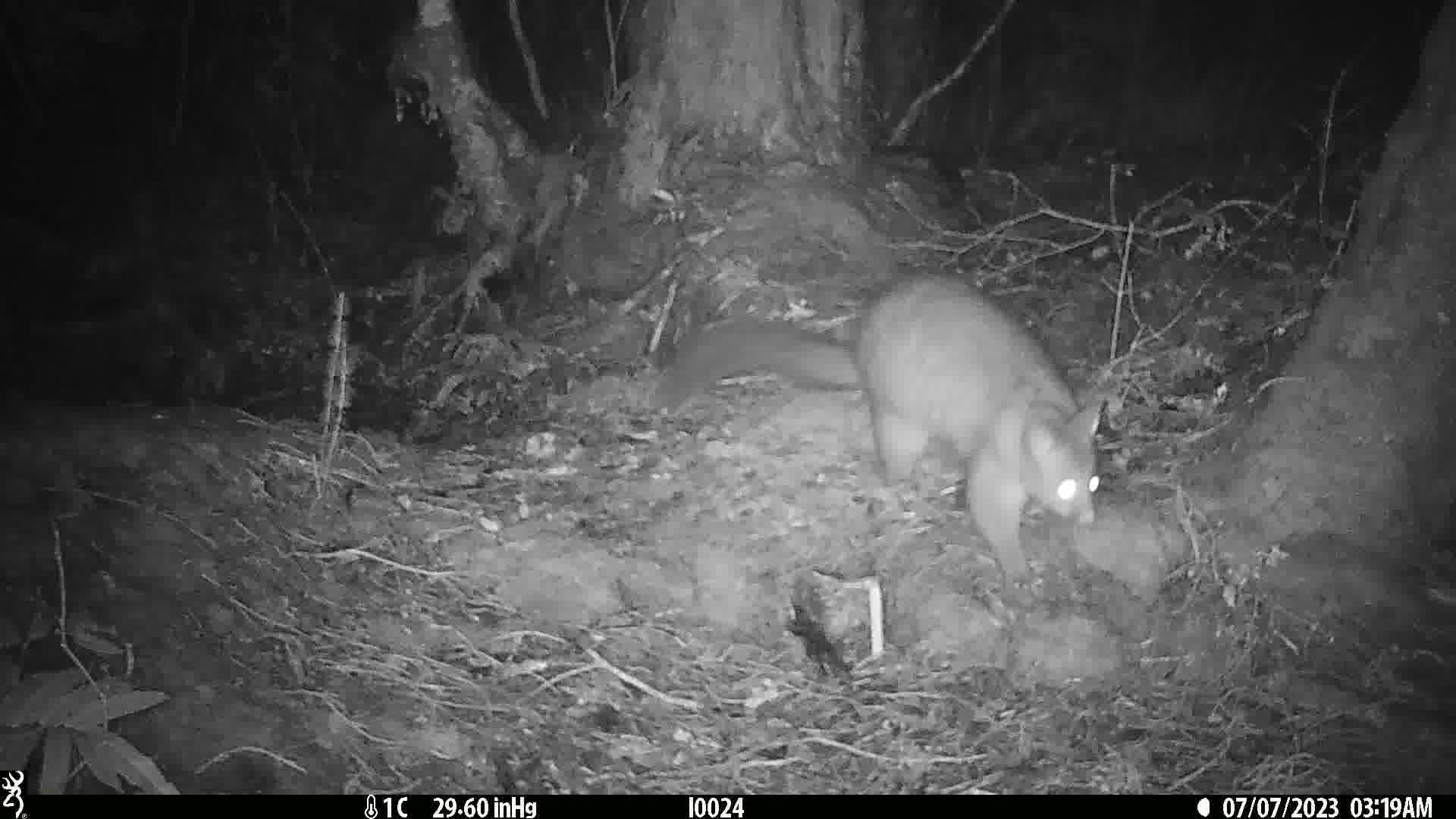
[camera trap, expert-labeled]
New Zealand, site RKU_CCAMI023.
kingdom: Animalia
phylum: Chordata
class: Mammalia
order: Diprotodontia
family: Phalangeridae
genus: Trichosurus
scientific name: Trichosurus vulpecula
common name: common brushtail possum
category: possum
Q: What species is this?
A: Possum (common brushtail possum) (Trichosurus vulpecula).